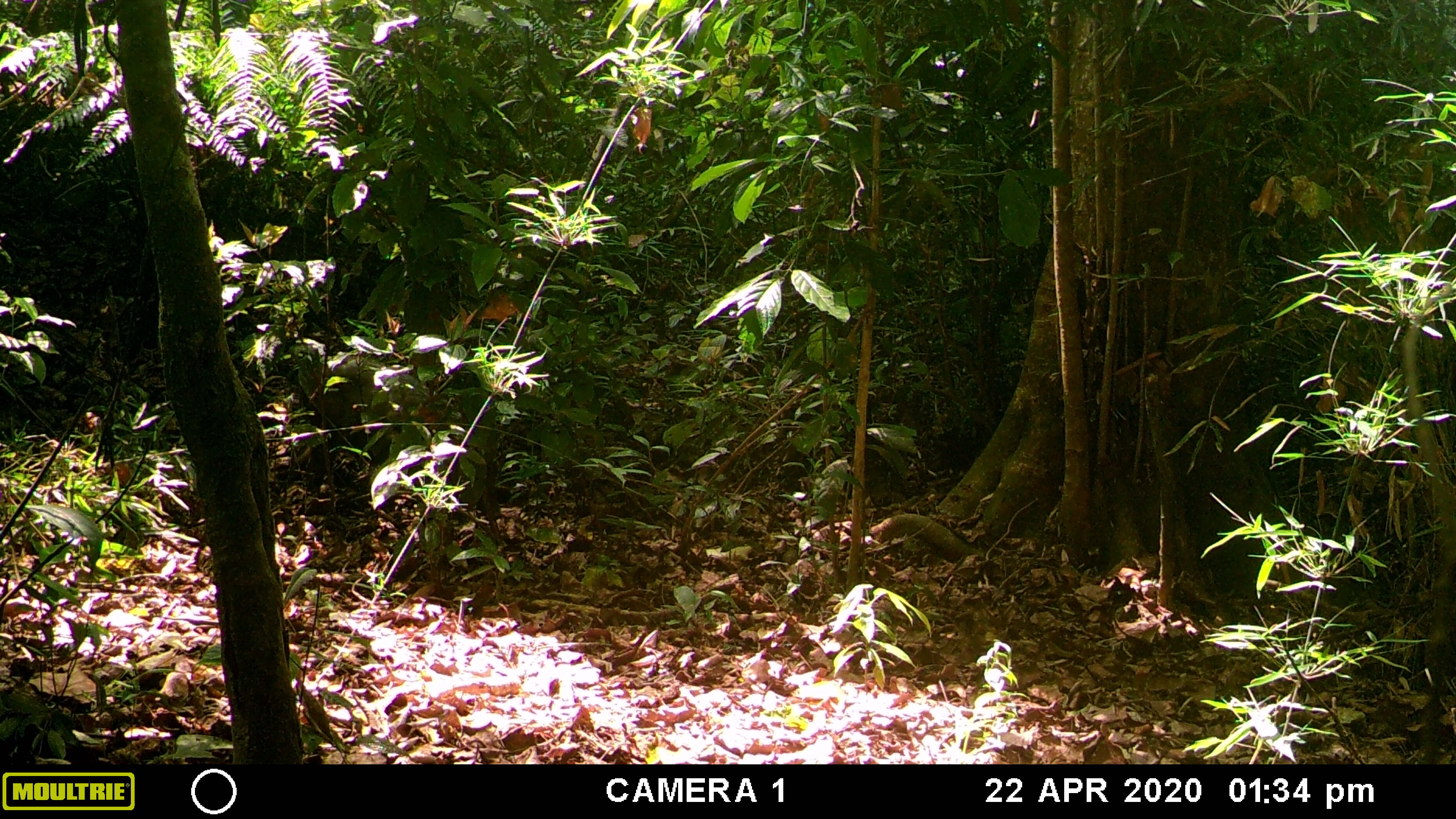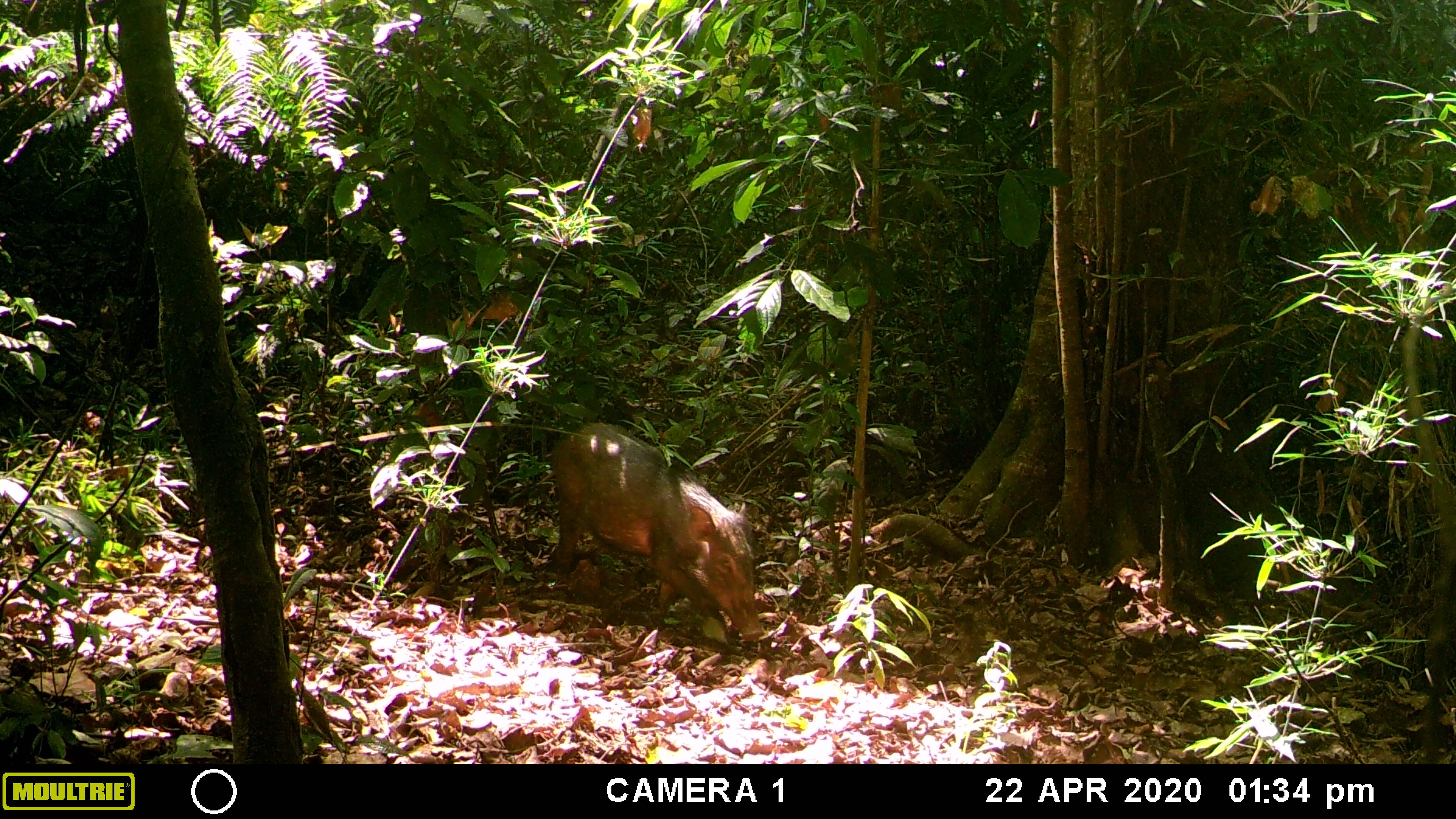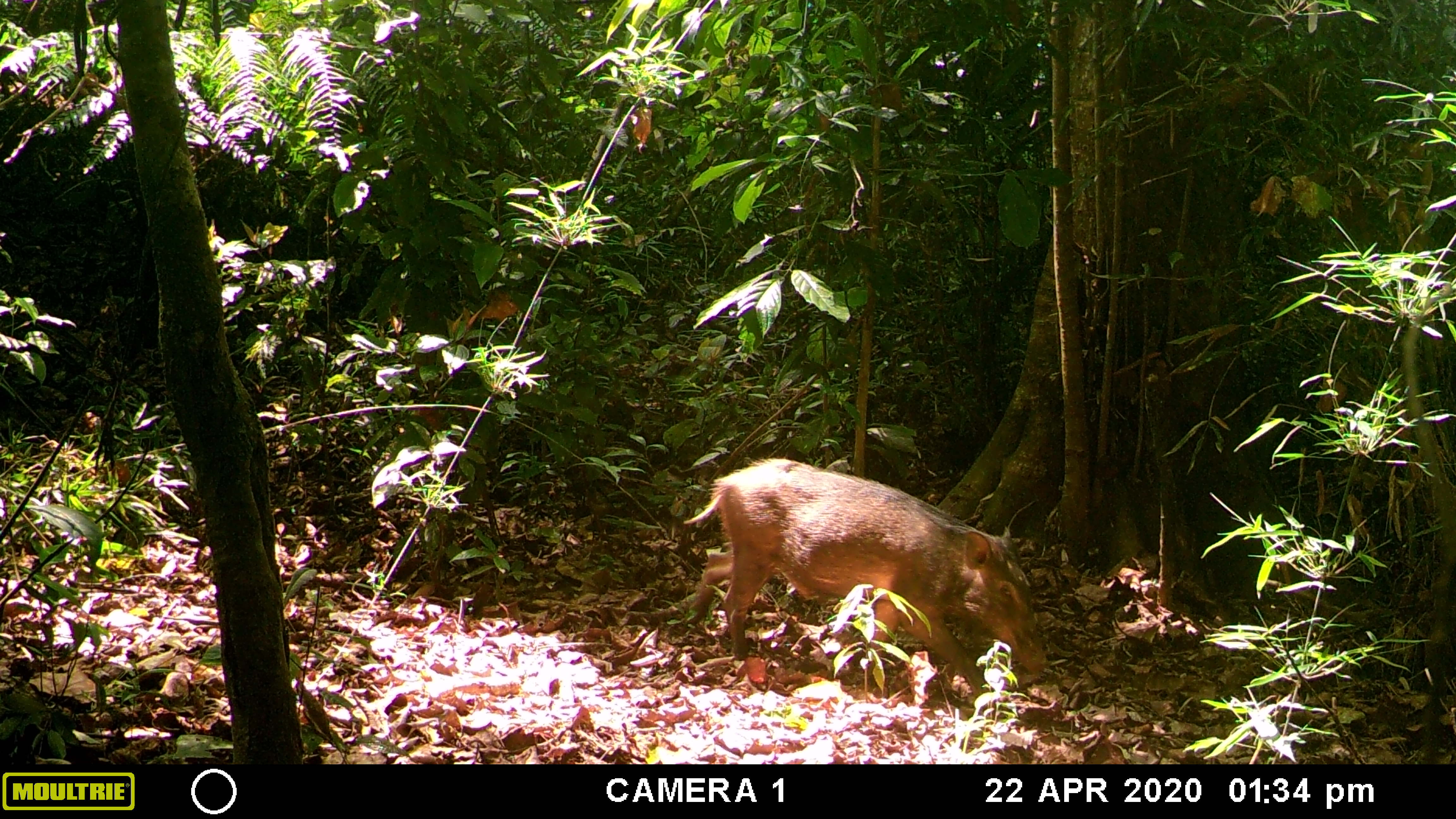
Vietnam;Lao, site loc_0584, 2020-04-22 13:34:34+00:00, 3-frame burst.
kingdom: Animalia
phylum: Chordata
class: Mammalia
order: Artiodactyla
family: Suidae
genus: Sus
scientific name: Sus scrofa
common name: eurasian wild pig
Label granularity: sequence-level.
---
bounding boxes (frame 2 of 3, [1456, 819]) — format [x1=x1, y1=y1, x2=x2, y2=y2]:
eurasian wild pig: [x1=550, y1=422, x2=764, y2=642]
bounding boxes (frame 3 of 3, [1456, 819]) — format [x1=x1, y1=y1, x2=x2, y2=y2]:
eurasian wild pig: [x1=682, y1=456, x2=1049, y2=718]